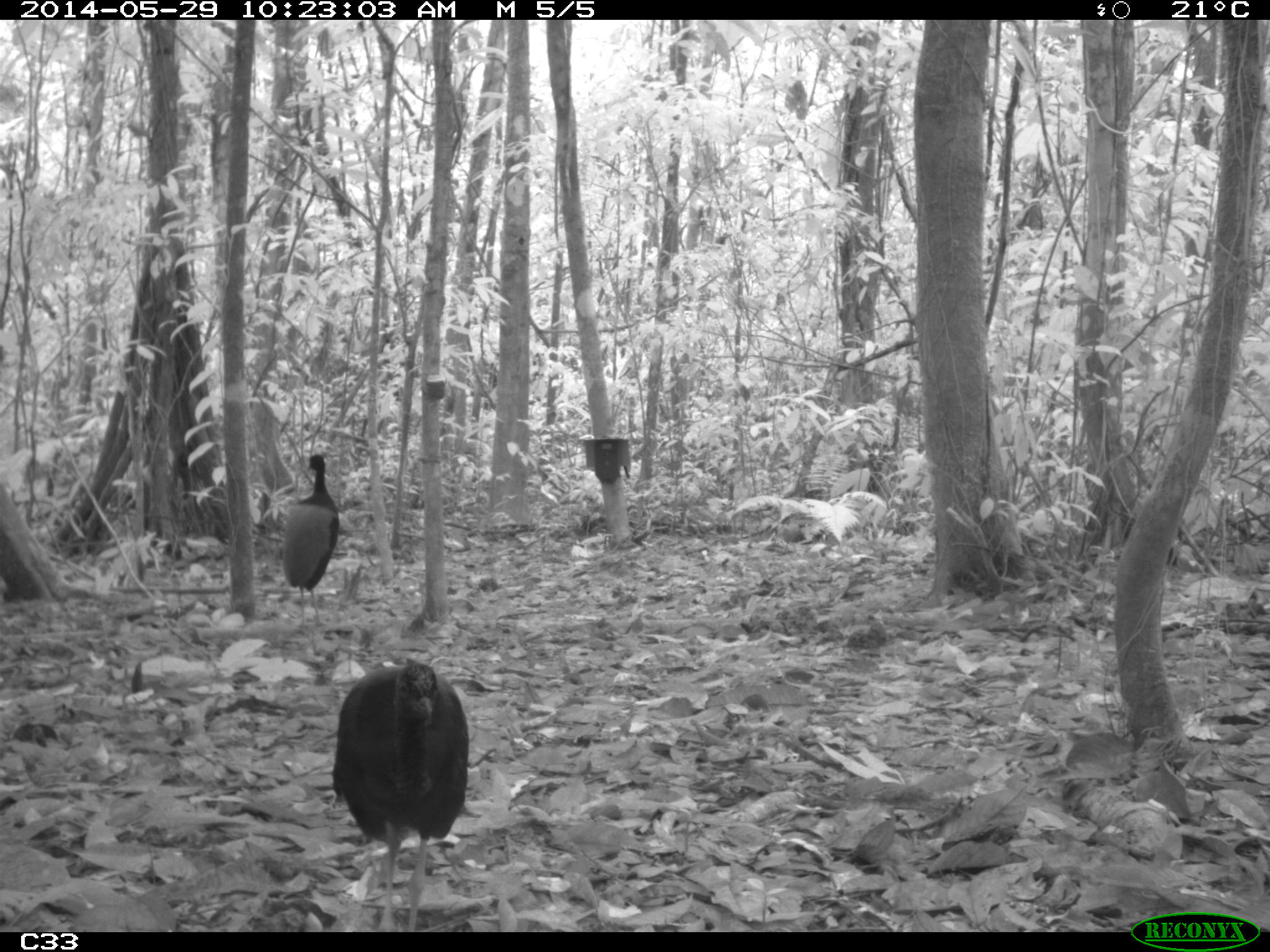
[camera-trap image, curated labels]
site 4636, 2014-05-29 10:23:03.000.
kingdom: Animalia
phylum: Chordata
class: Aves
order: Gruiformes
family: Psophiidae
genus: Psophia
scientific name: Psophia crepitans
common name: gray-winged trumpeter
Psophia crepitans (gray-winged trumpeter), count 5, age adult.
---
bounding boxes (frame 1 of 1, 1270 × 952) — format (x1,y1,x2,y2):
psophia crepitans: (329,656,469,932); (281,453,339,628)